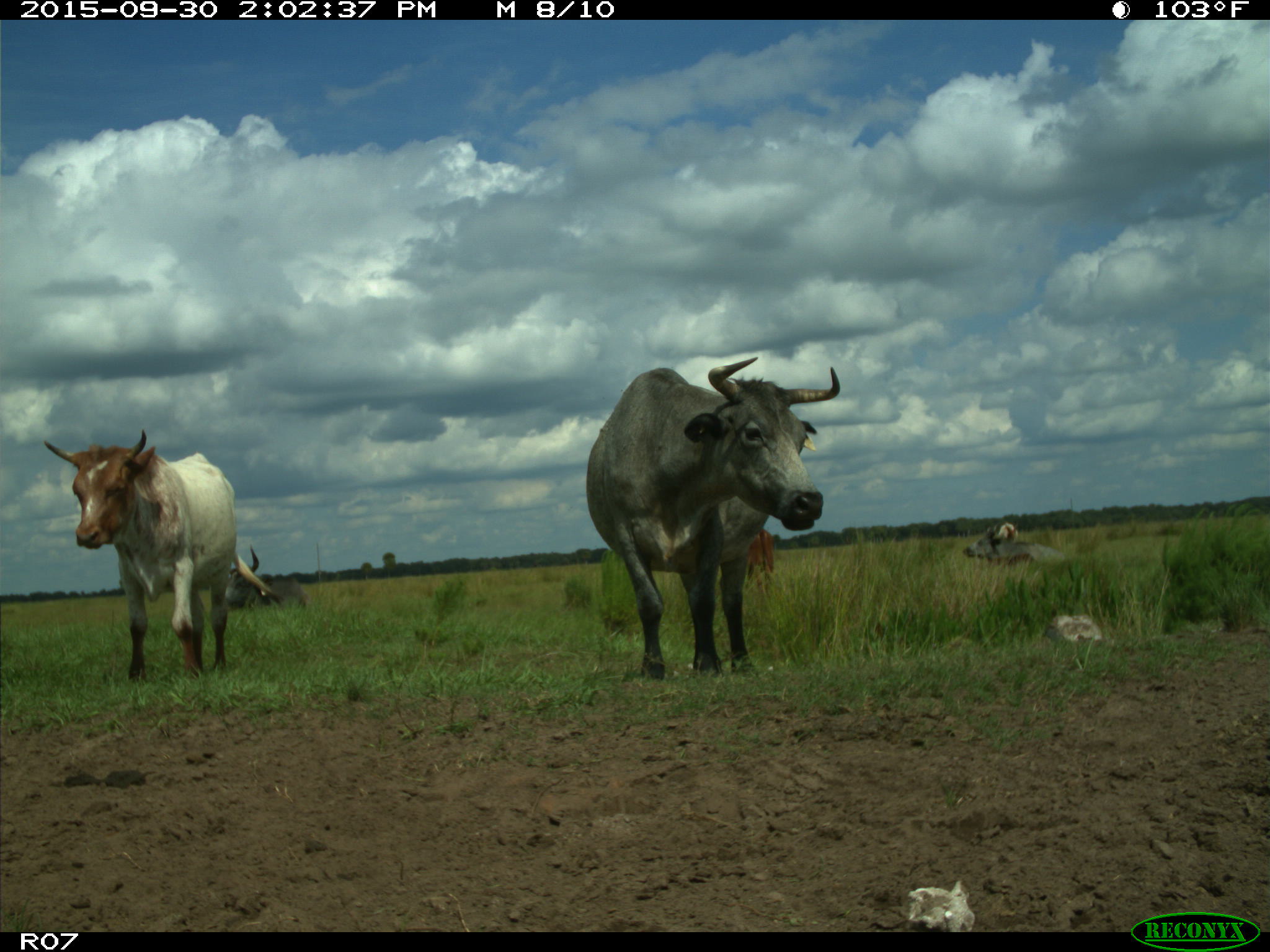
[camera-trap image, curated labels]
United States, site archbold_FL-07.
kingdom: Animalia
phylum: Chordata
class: Mammalia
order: Artiodactyla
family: Bovidae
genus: Bos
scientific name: Bos taurus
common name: domestic cow